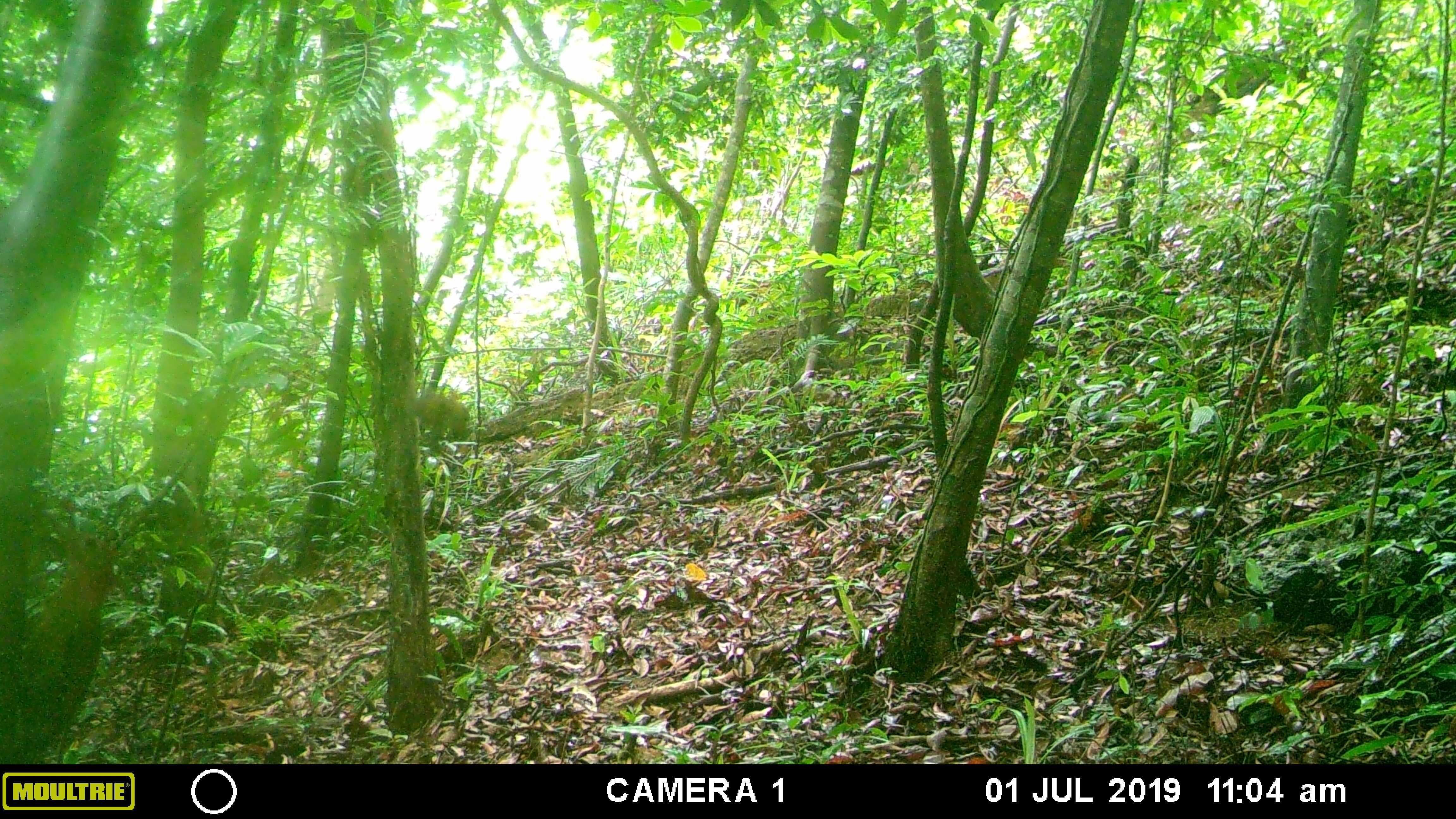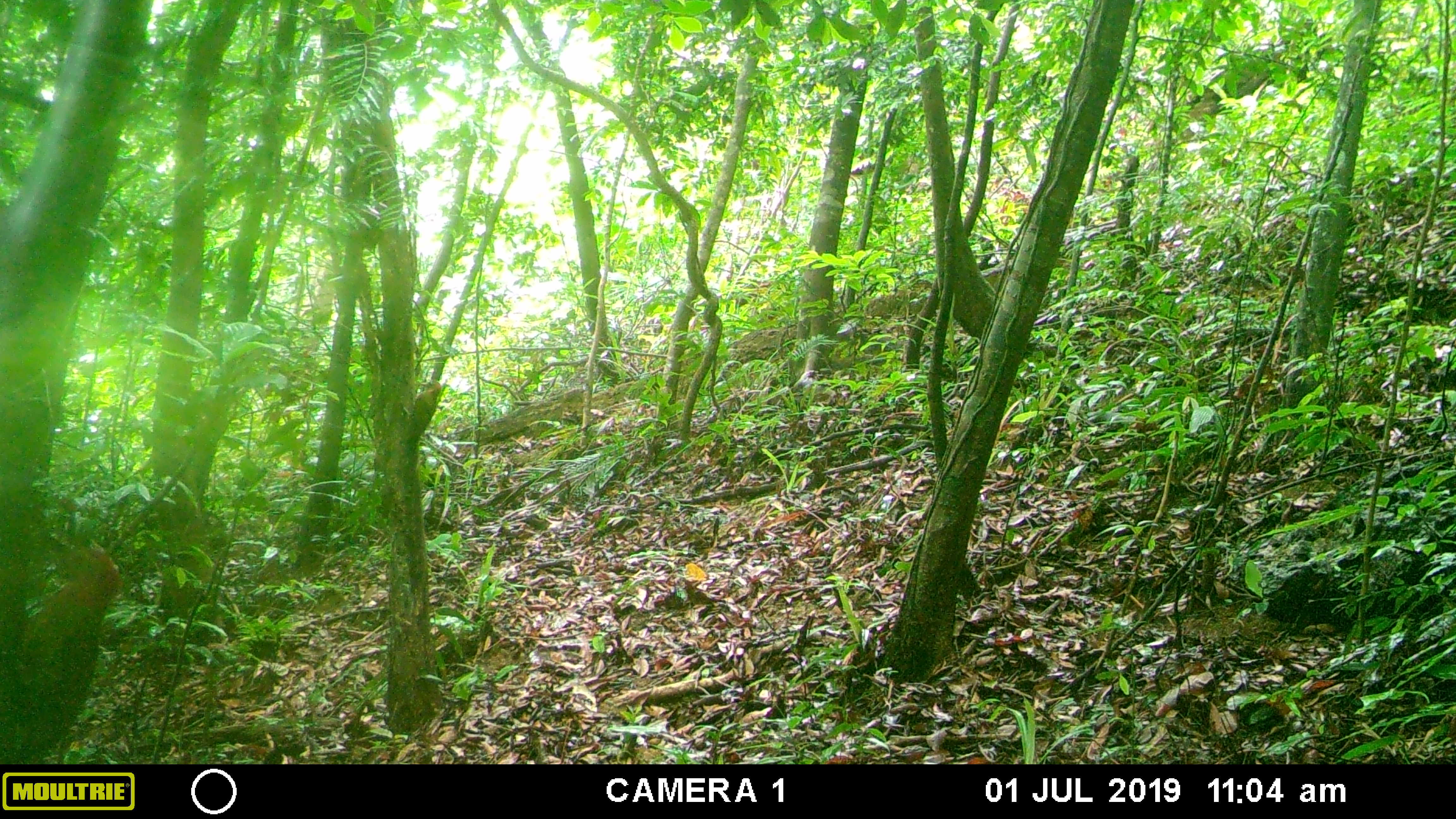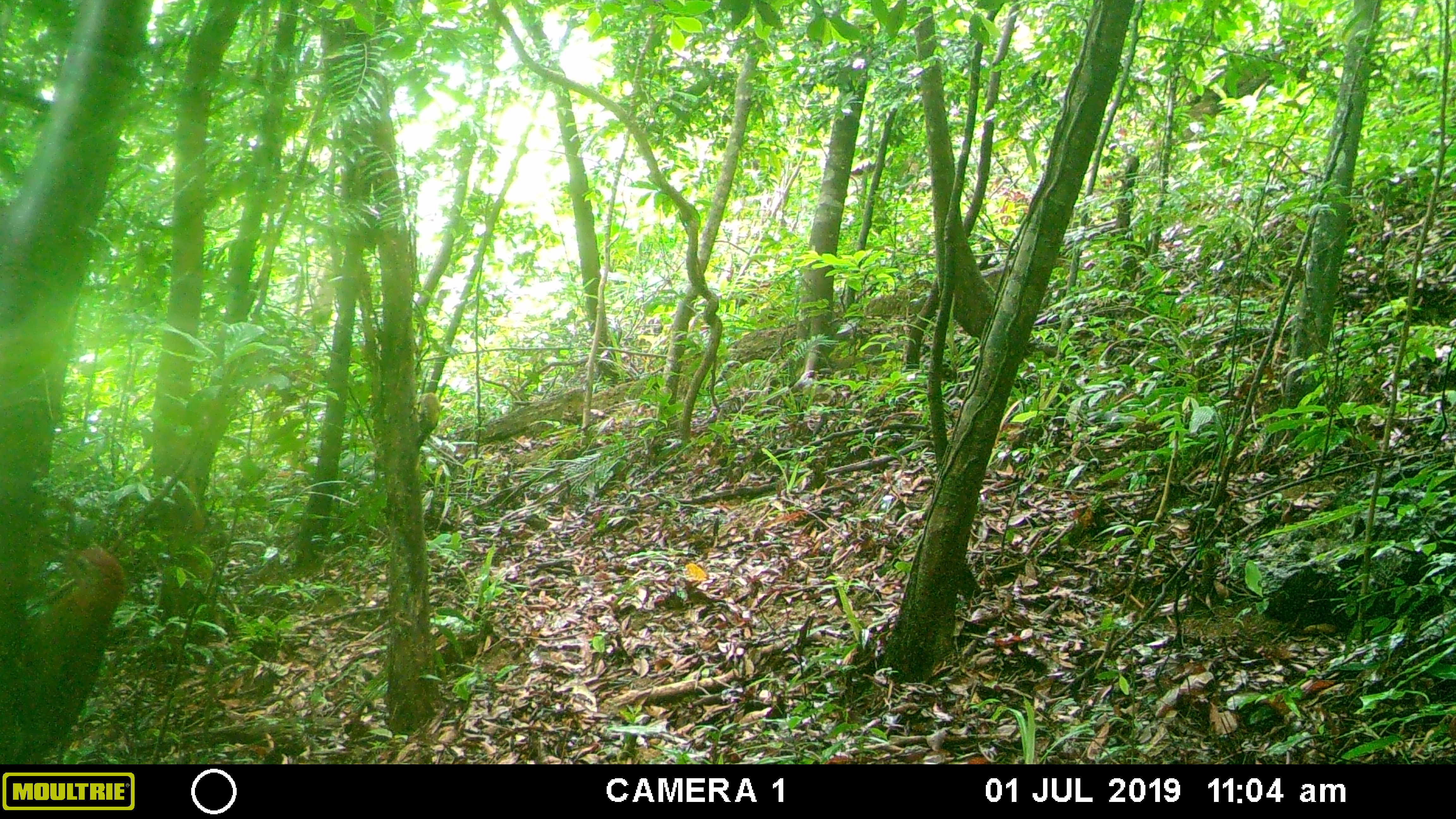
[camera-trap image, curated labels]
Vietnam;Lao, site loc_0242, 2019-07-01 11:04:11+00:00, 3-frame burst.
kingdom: Animalia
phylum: Chordata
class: Aves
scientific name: Aves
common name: bird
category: unidentified bird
Unidentified bird (bird) (Aves). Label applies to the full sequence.